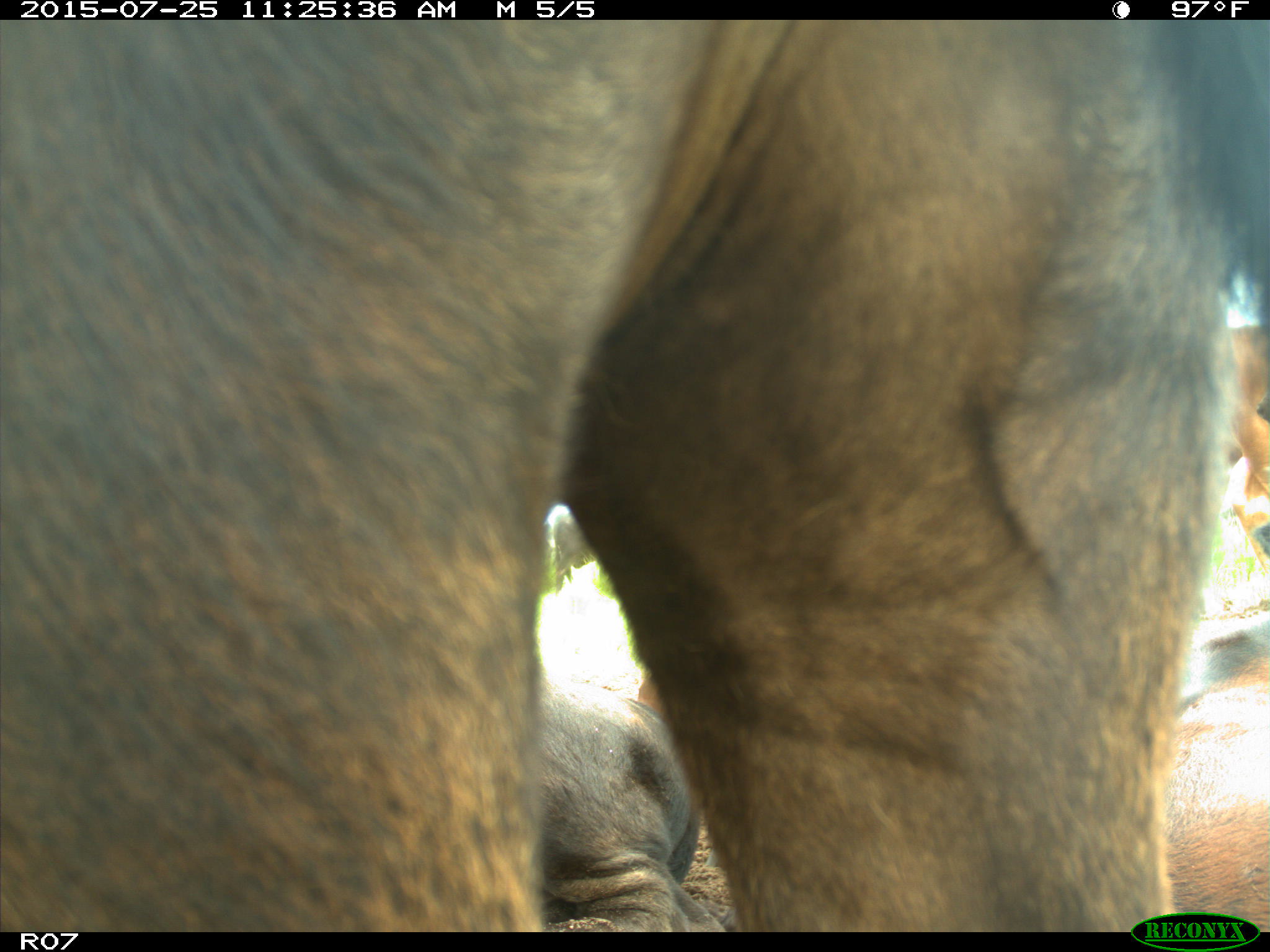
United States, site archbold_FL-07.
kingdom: Animalia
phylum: Chordata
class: Mammalia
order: Artiodactyla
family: Bovidae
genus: Bos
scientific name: Bos taurus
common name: domestic cow